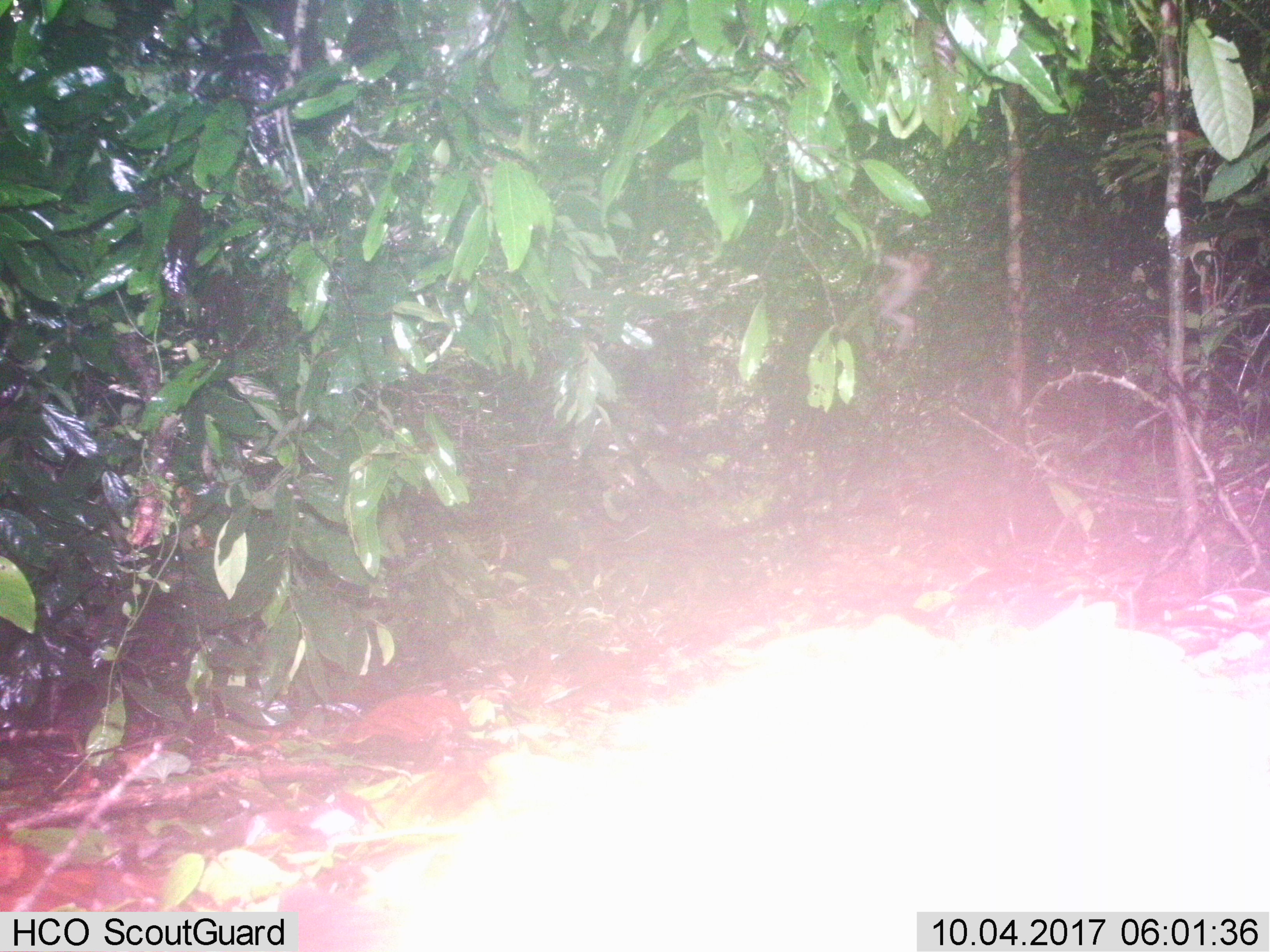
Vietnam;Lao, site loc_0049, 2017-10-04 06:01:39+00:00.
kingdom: Animalia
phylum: Chordata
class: Mammalia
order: Primates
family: Cercopithecidae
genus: Macaca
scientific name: Macaca nemestrina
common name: pig-tailed macaque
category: pig tailed macaque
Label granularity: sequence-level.